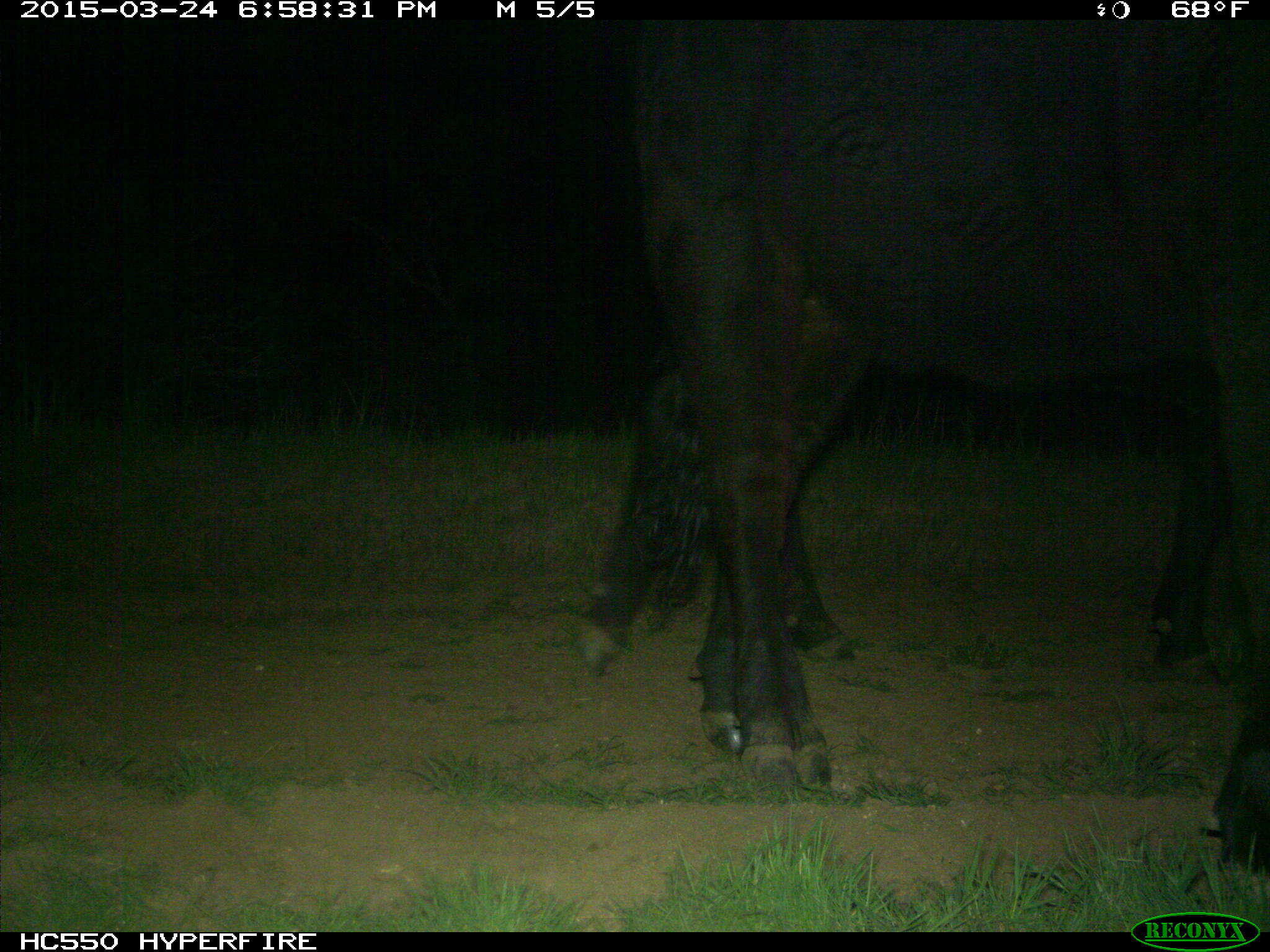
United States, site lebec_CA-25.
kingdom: Animalia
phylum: Chordata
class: Mammalia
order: Artiodactyla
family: Bovidae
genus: Bos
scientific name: Bos taurus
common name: domestic cow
Bos taurus (domestic cow).